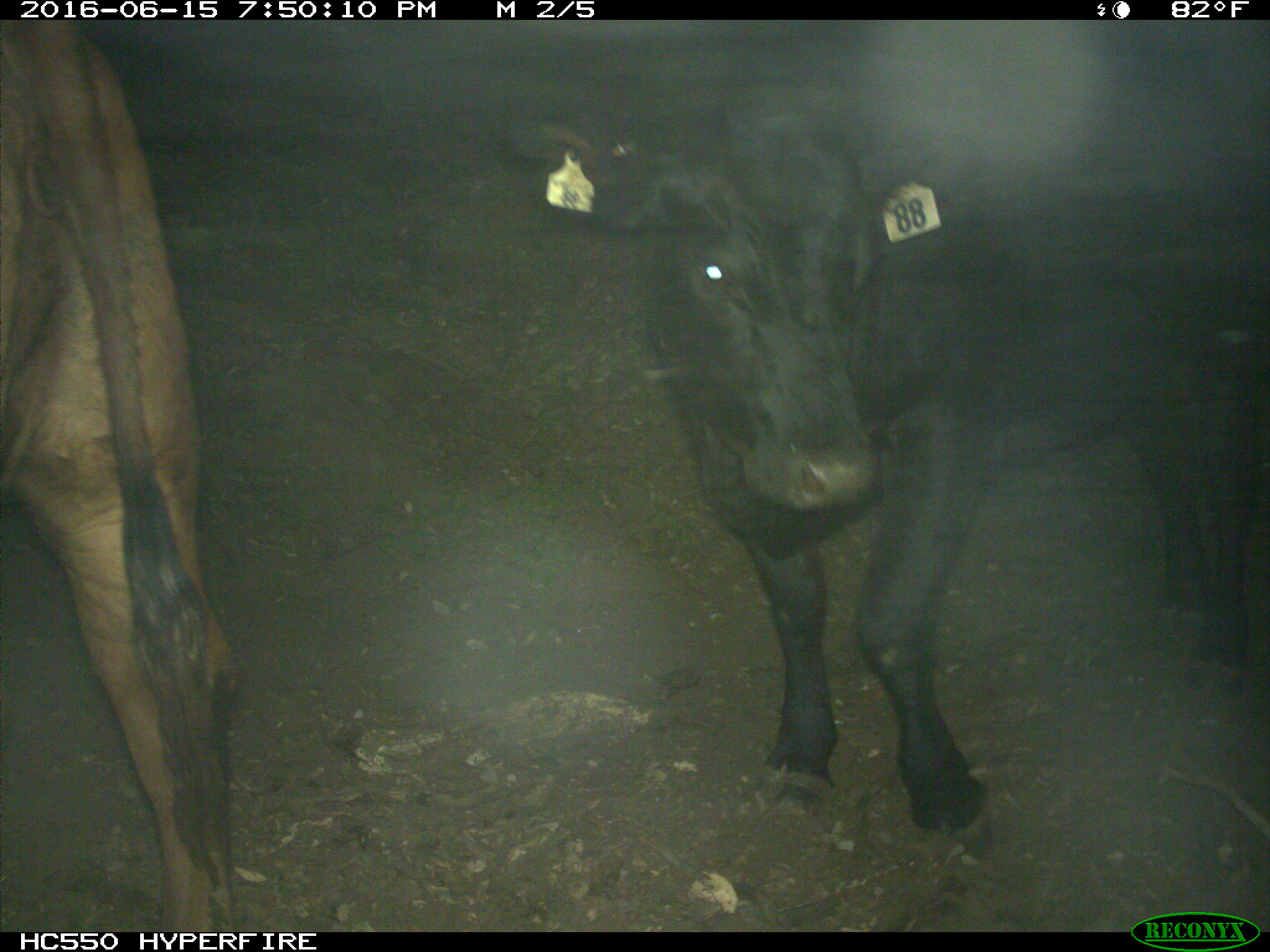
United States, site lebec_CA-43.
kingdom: Animalia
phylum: Chordata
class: Mammalia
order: Artiodactyla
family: Bovidae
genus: Bos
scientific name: Bos taurus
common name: domestic cow